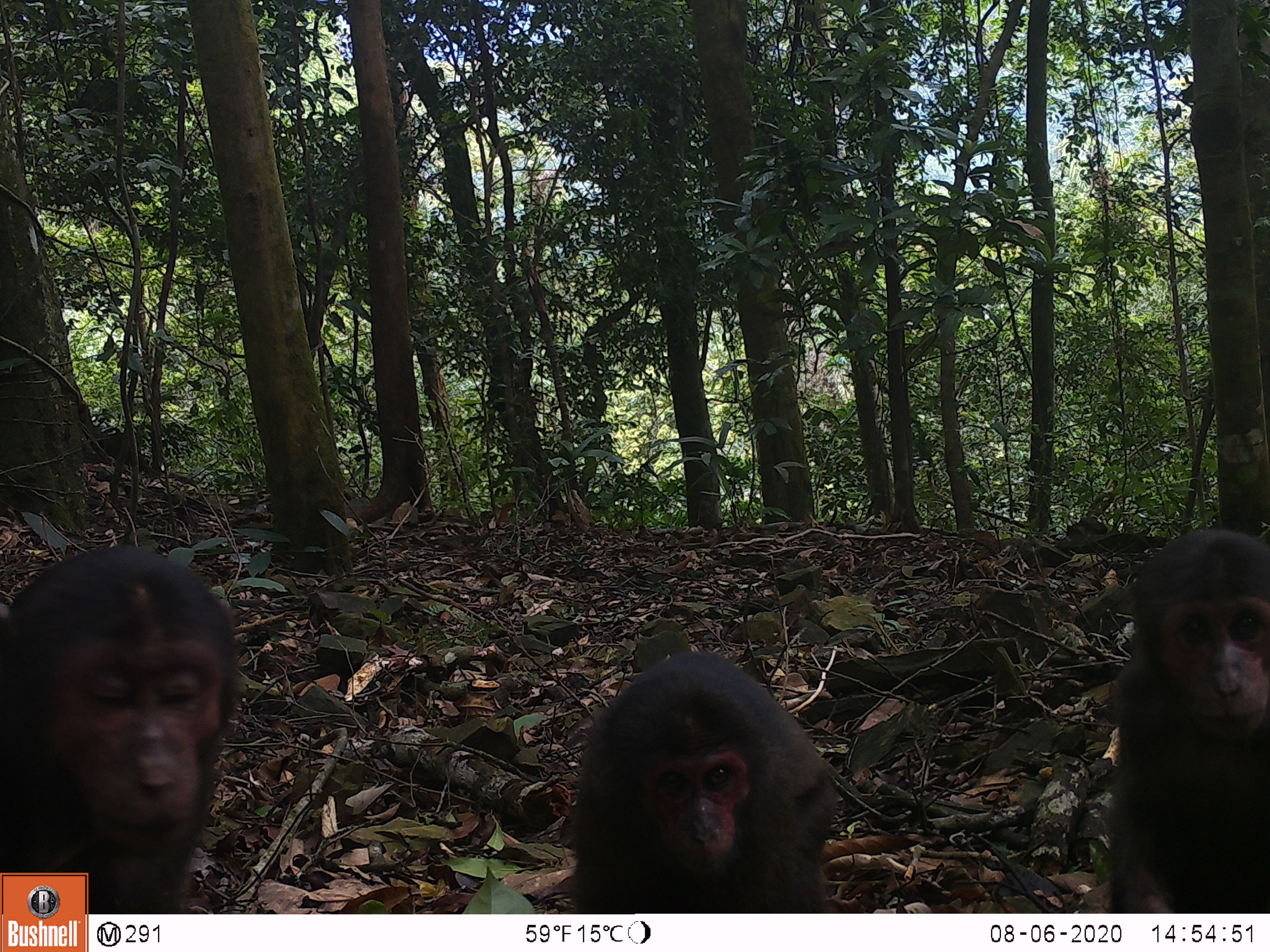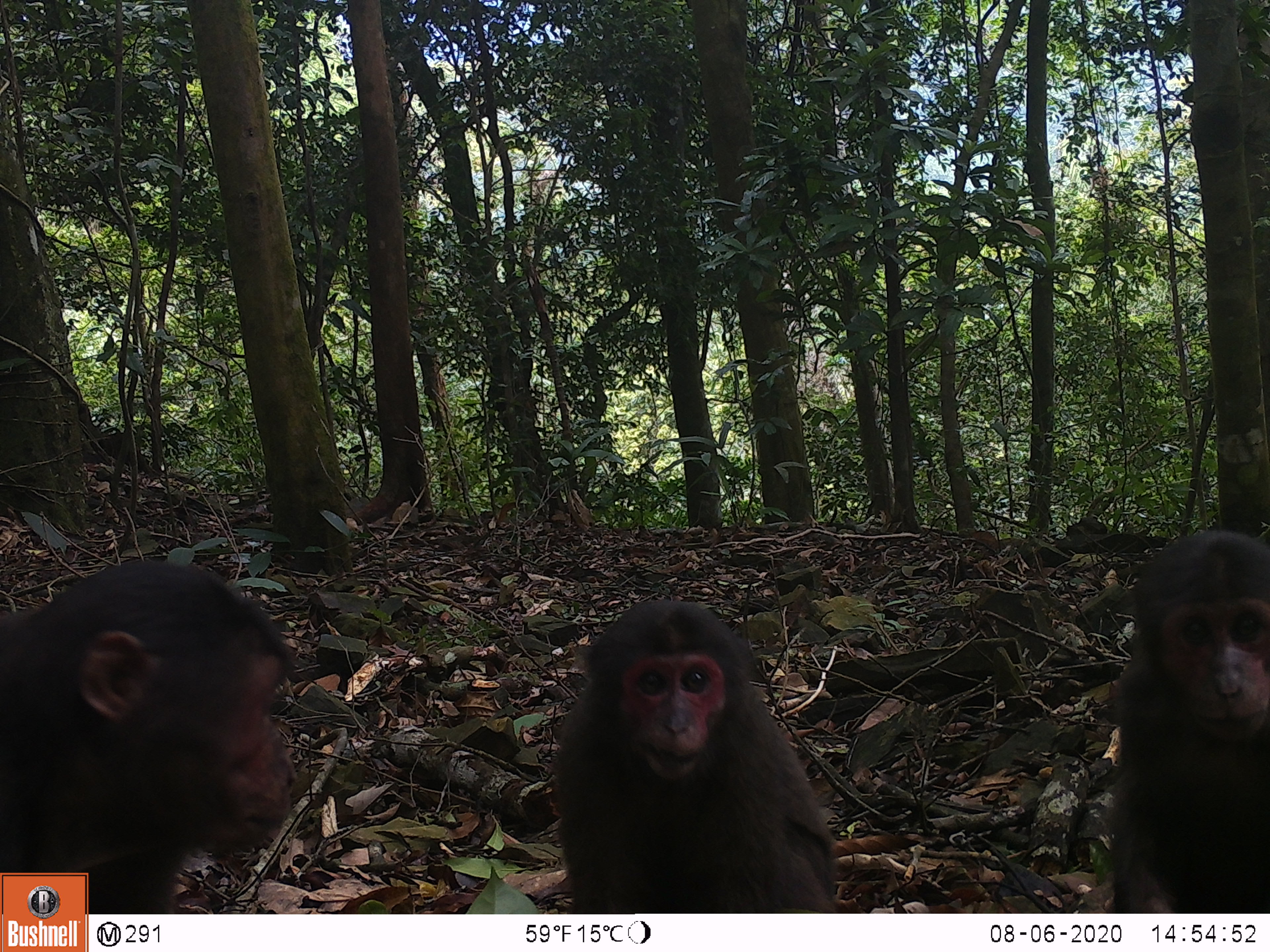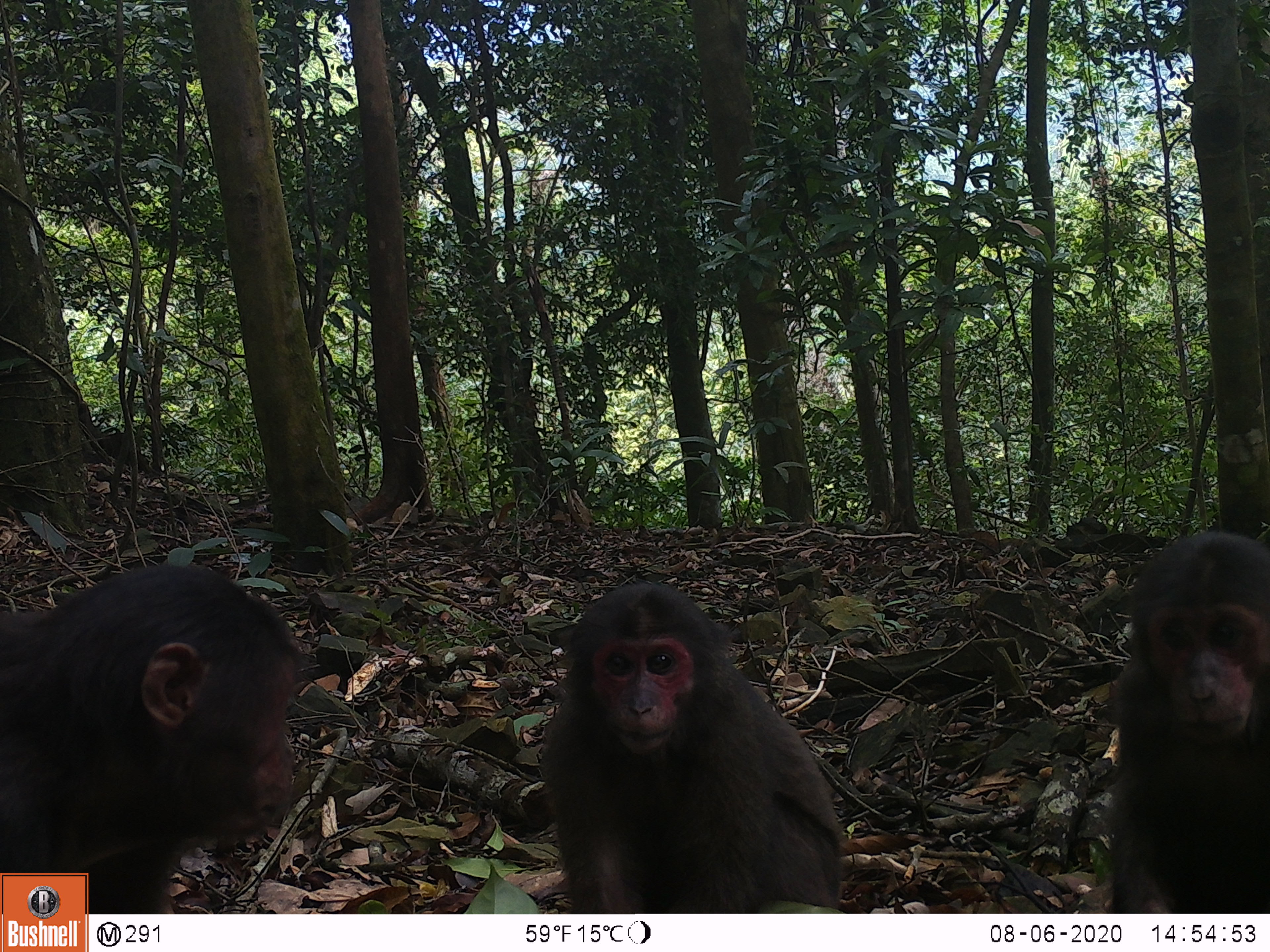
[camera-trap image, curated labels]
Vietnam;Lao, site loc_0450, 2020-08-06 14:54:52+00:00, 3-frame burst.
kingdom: Animalia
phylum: Chordata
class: Mammalia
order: Primates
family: Cercopithecidae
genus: Macaca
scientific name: Macaca arctoides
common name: stump-tailed macaque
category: stump tailed macaque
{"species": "stump tailed macaque (stump-tailed macaque) (Macaca arctoides)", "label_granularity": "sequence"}